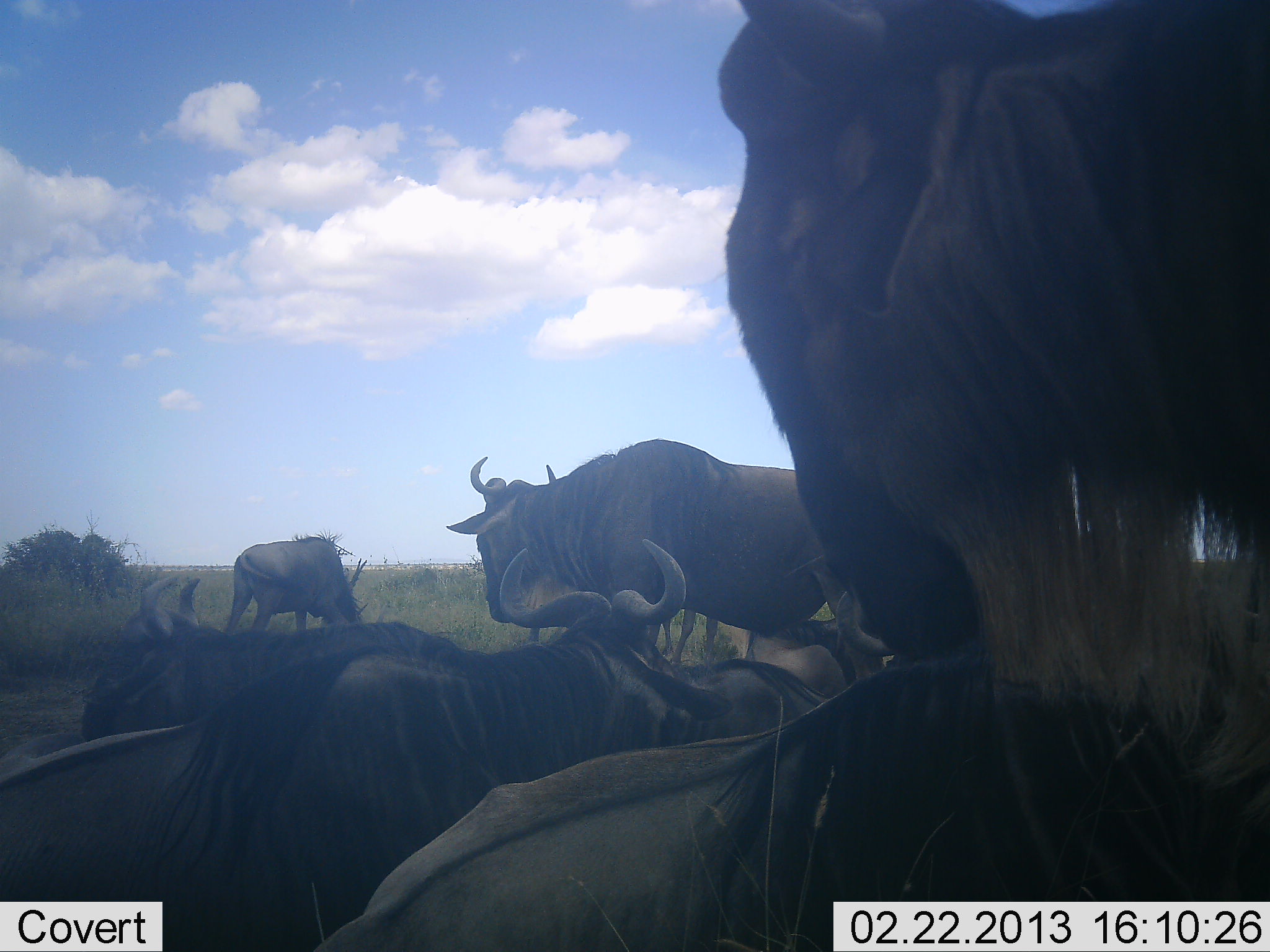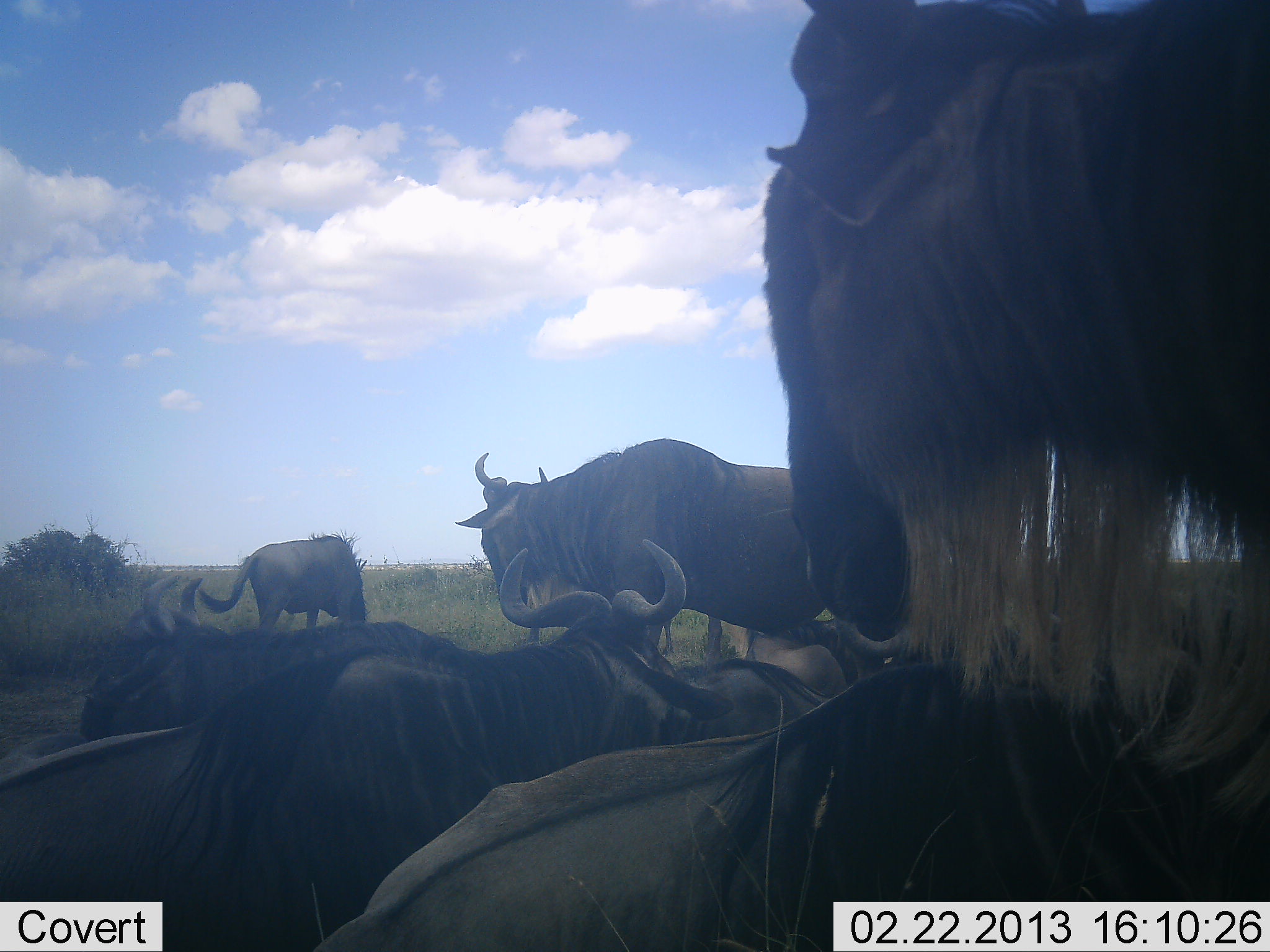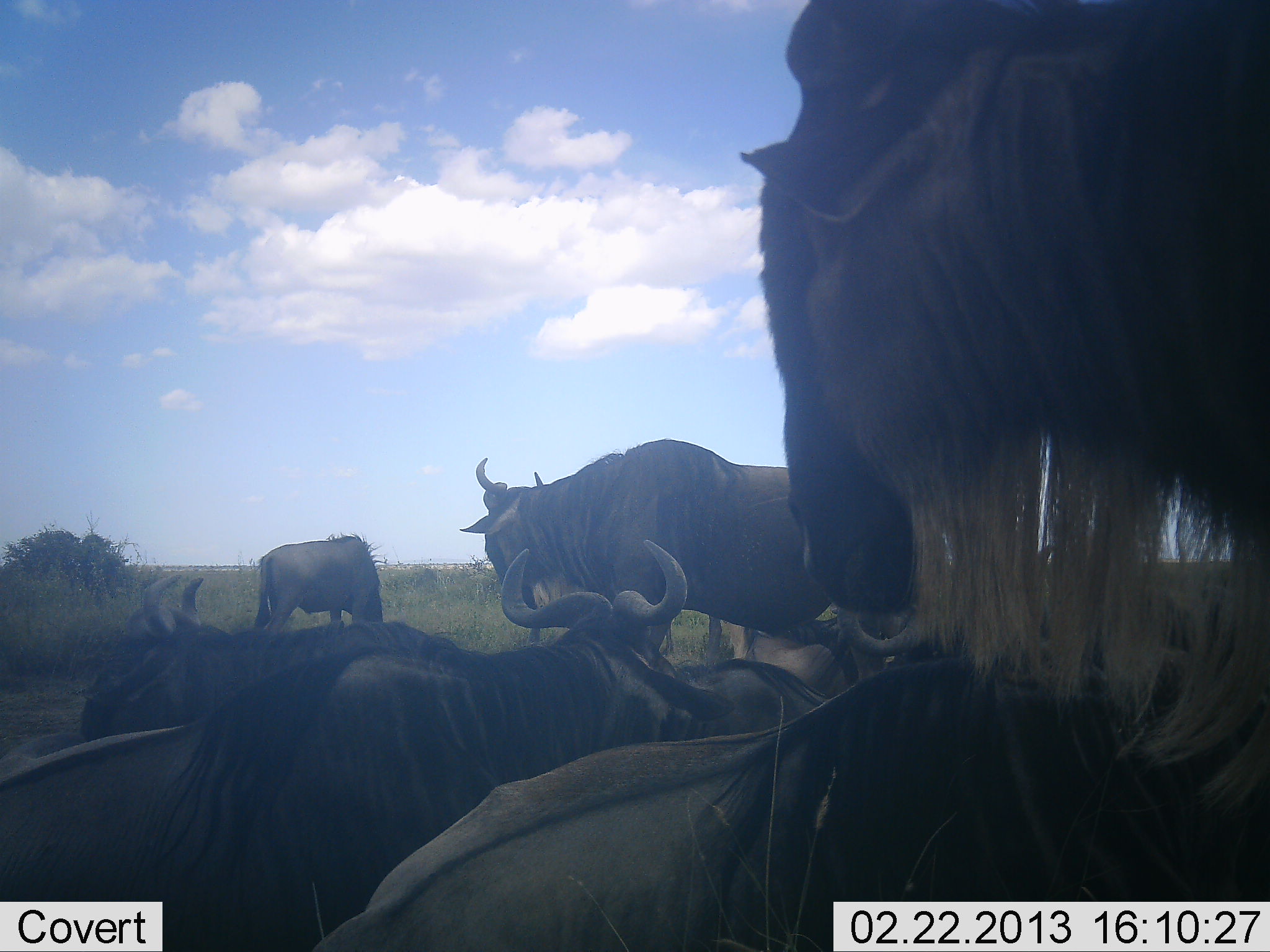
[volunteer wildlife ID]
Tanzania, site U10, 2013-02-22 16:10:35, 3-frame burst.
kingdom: Animalia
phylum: Chordata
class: Mammalia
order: Artiodactyla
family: Bovidae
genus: Connochaetes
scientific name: Connochaetes taurinus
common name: blue wildebeest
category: wildebeest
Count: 7.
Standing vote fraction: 73%.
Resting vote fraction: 97%.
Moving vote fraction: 8%.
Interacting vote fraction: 3%.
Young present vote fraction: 0%.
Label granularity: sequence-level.